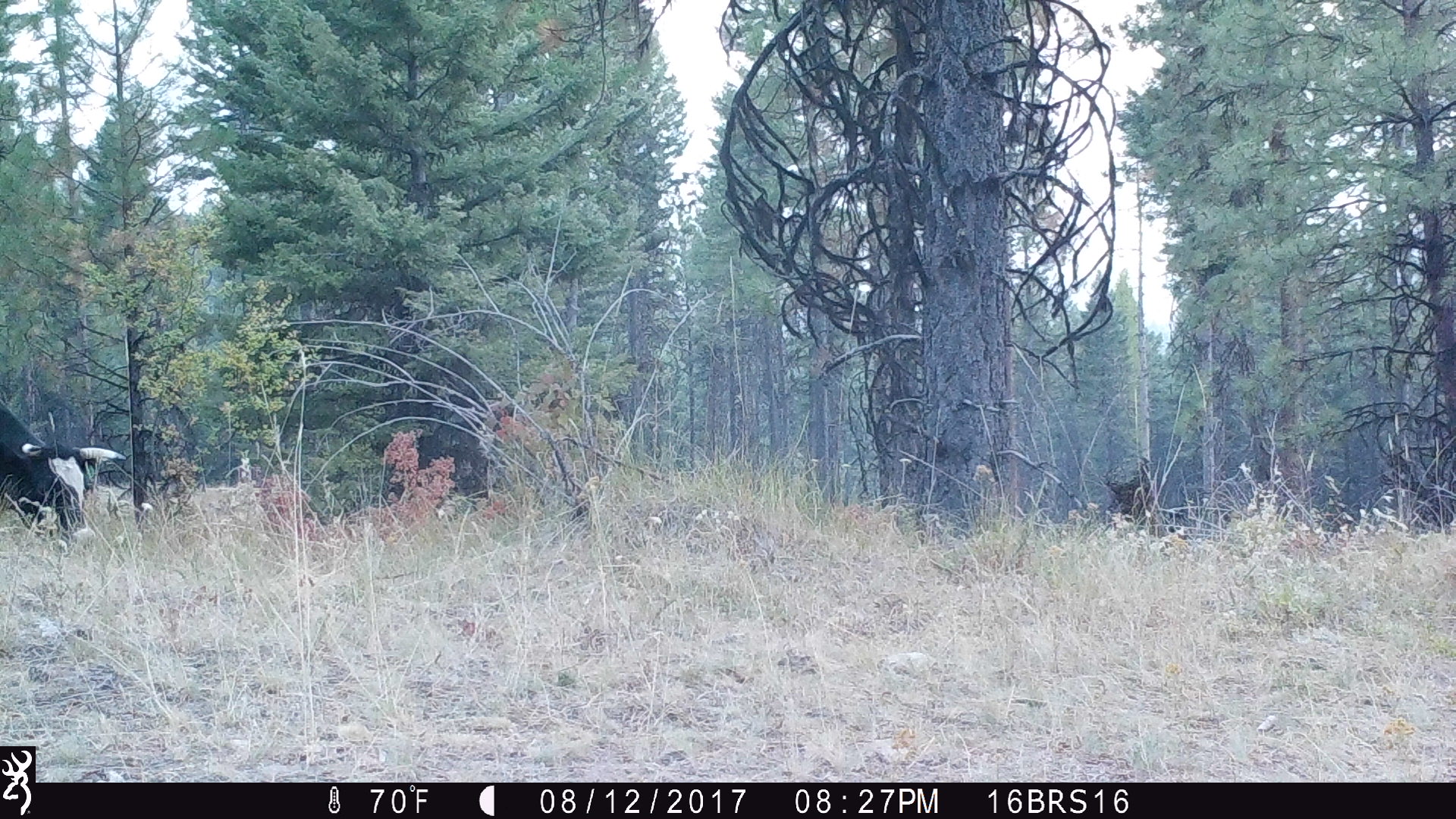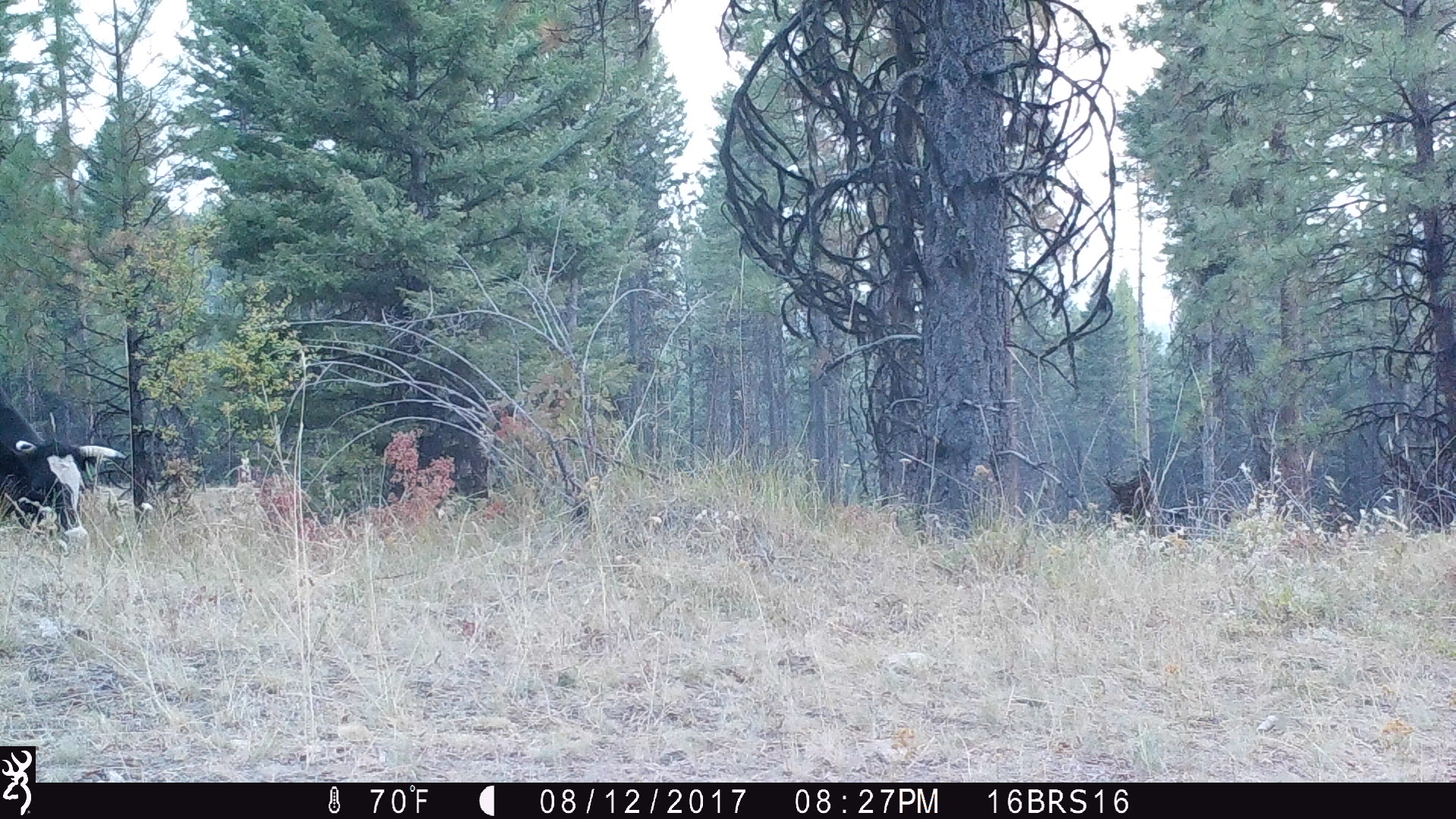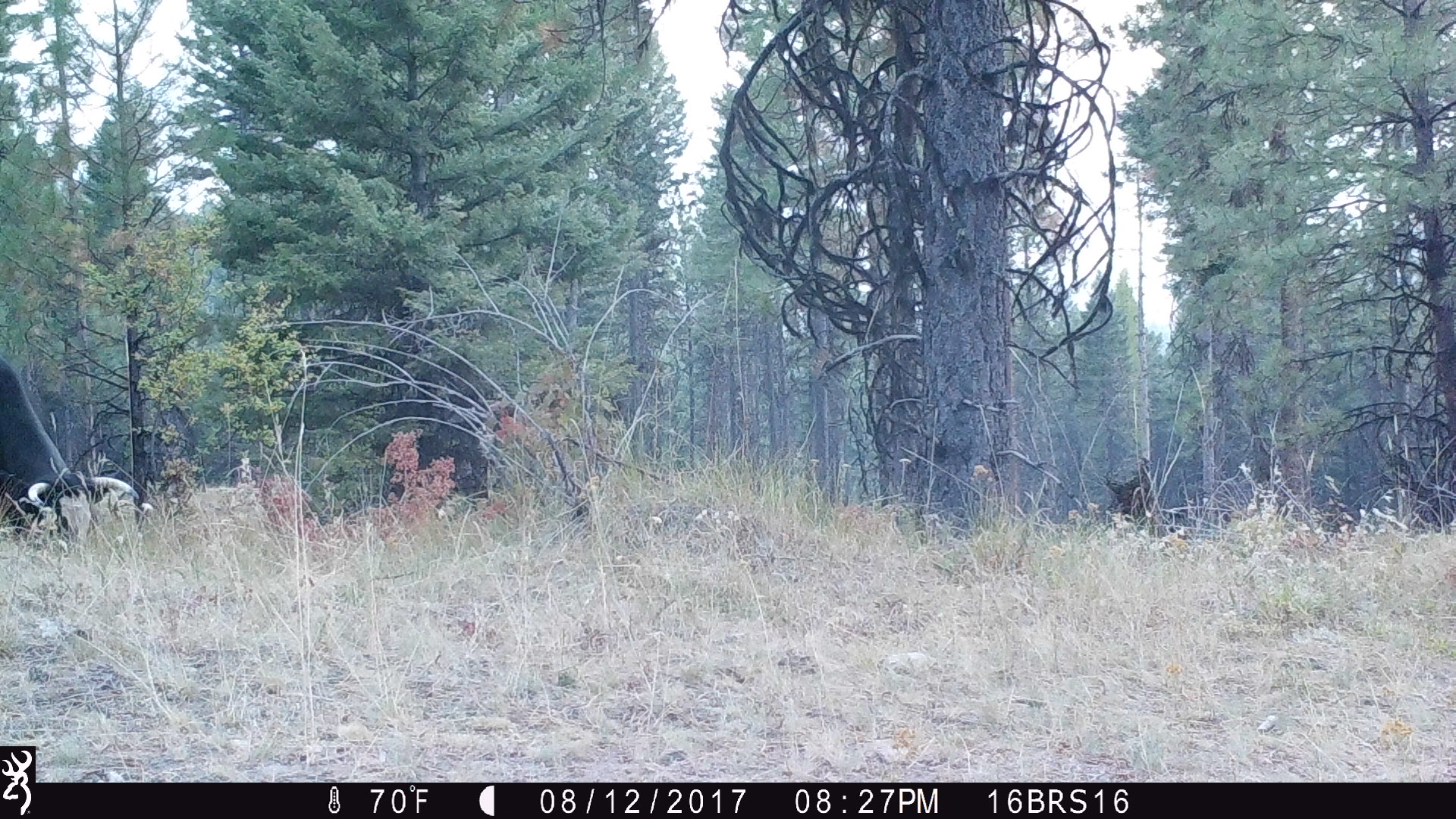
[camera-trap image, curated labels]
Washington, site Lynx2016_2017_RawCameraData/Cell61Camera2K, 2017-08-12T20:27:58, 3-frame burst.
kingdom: Animalia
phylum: Chordata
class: Mammalia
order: Artiodactyla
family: Bovidae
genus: Bos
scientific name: Bos taurus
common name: domestic cattle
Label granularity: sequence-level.